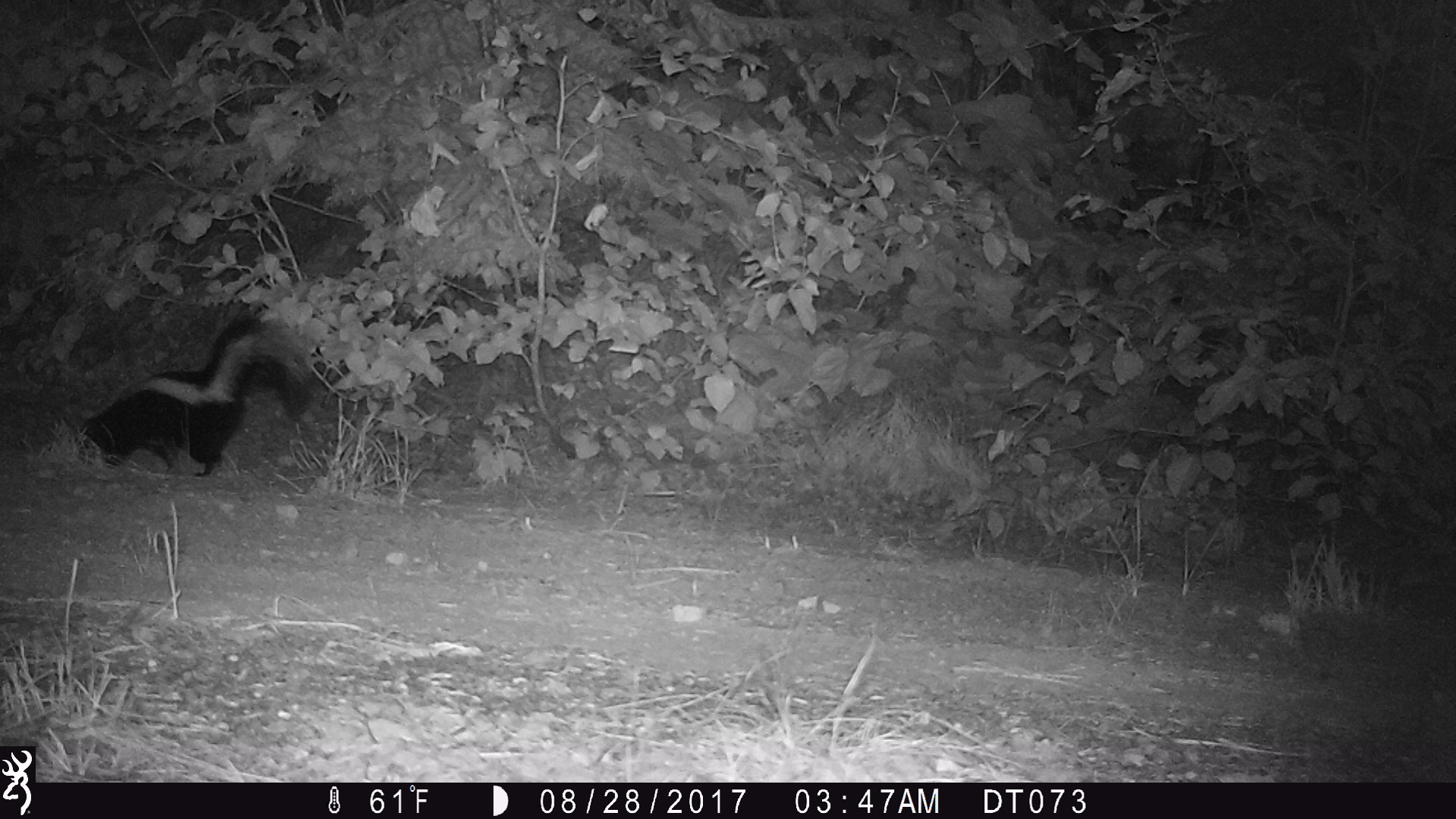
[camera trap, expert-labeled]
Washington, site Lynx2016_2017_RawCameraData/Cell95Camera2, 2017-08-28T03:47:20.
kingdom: Animalia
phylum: Chordata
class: Mammalia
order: Carnivora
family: Mephitidae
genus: Mephitis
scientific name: Mephitis mephitis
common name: striped skunk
Mephitis mephitis (striped skunk). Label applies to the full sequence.